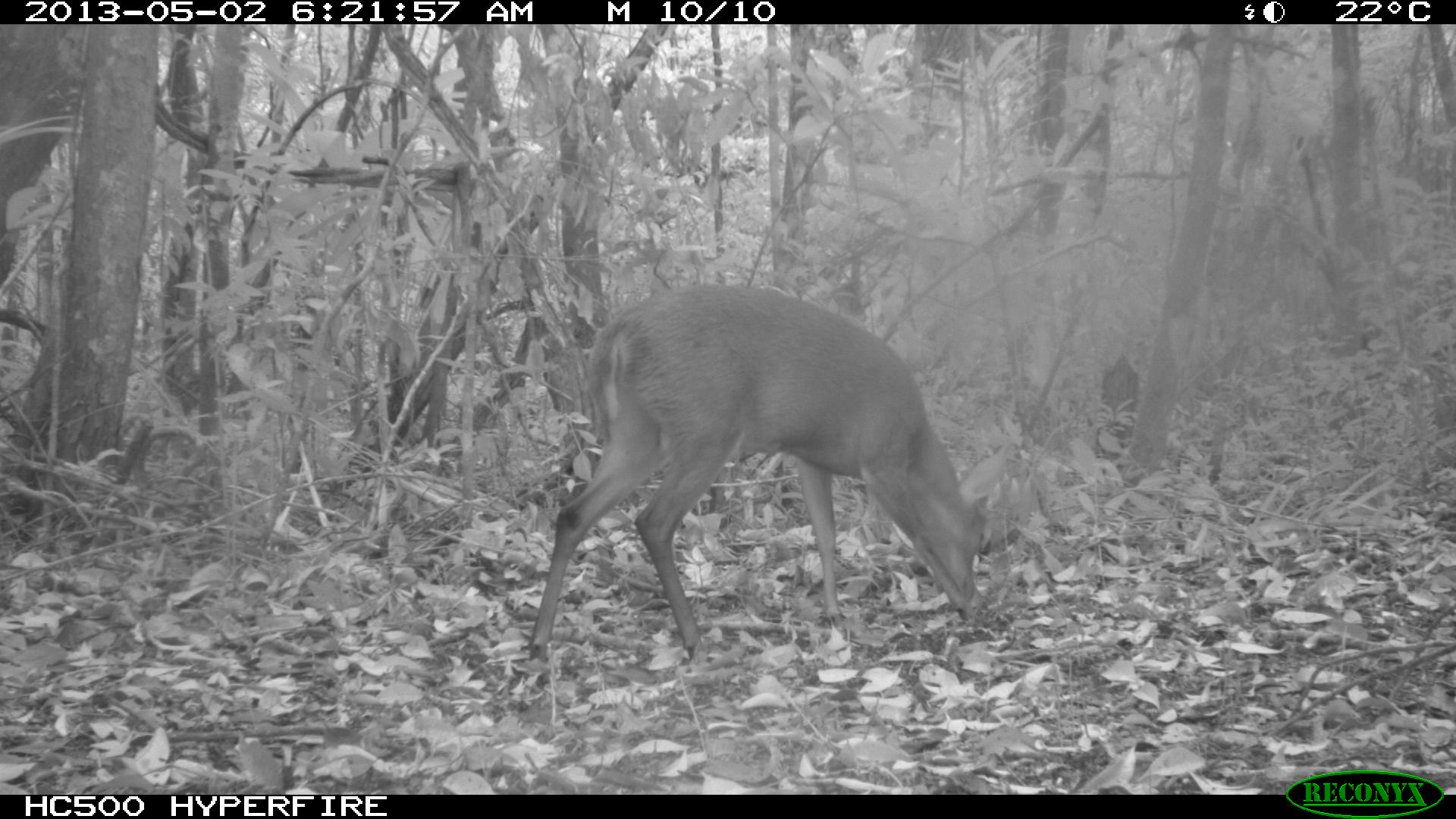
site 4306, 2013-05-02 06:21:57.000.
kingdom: Animalia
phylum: Chordata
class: Mammalia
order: Artiodactyla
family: Cervidae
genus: Mazama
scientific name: Mazama temama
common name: central american red brocket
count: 1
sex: male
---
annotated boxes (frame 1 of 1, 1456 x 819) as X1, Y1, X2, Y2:
mazama temama: 527, 281, 1008, 660